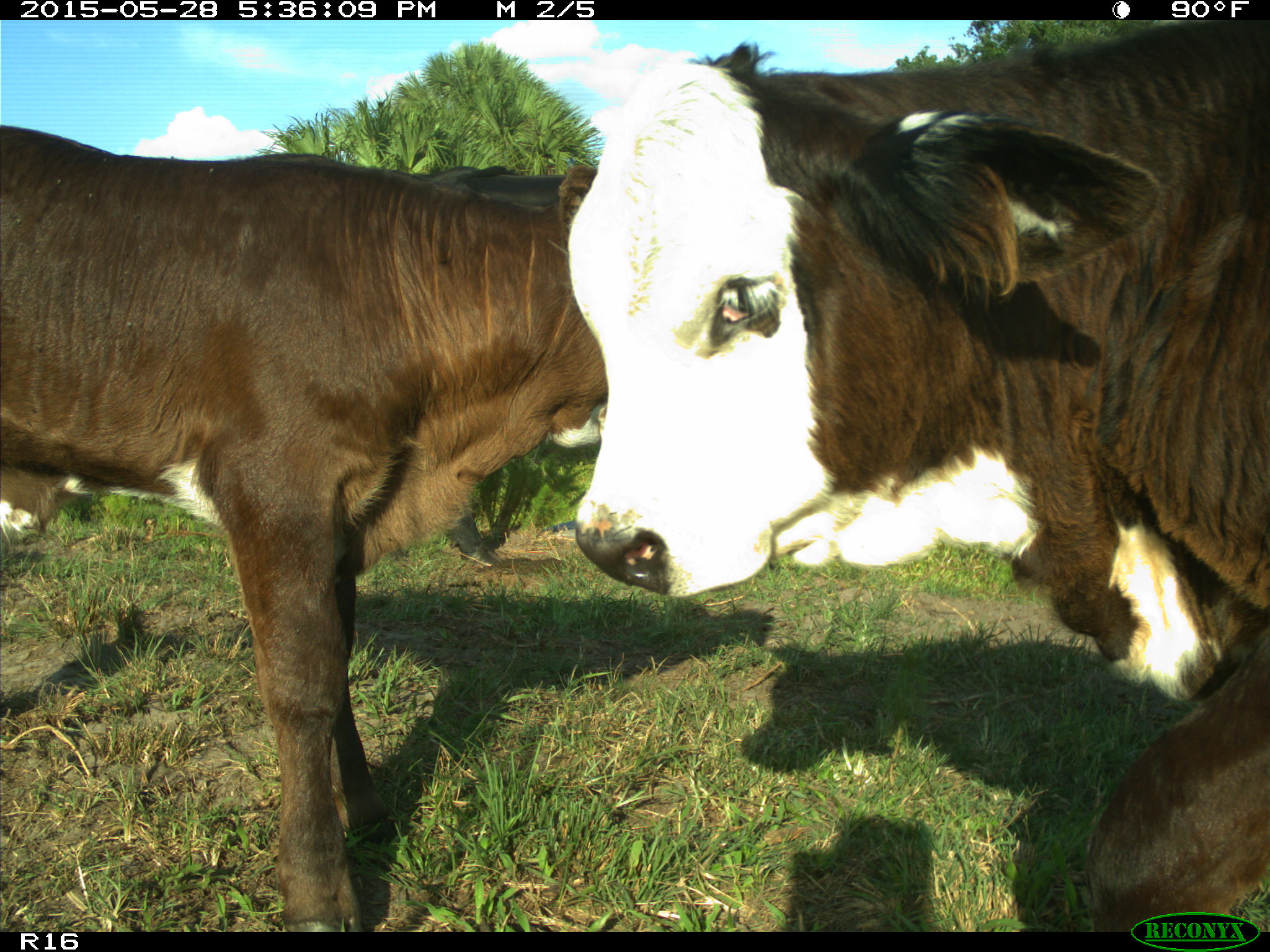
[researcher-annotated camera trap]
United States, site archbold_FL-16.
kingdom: Animalia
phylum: Chordata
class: Mammalia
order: Artiodactyla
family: Bovidae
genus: Bos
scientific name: Bos taurus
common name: domestic cow